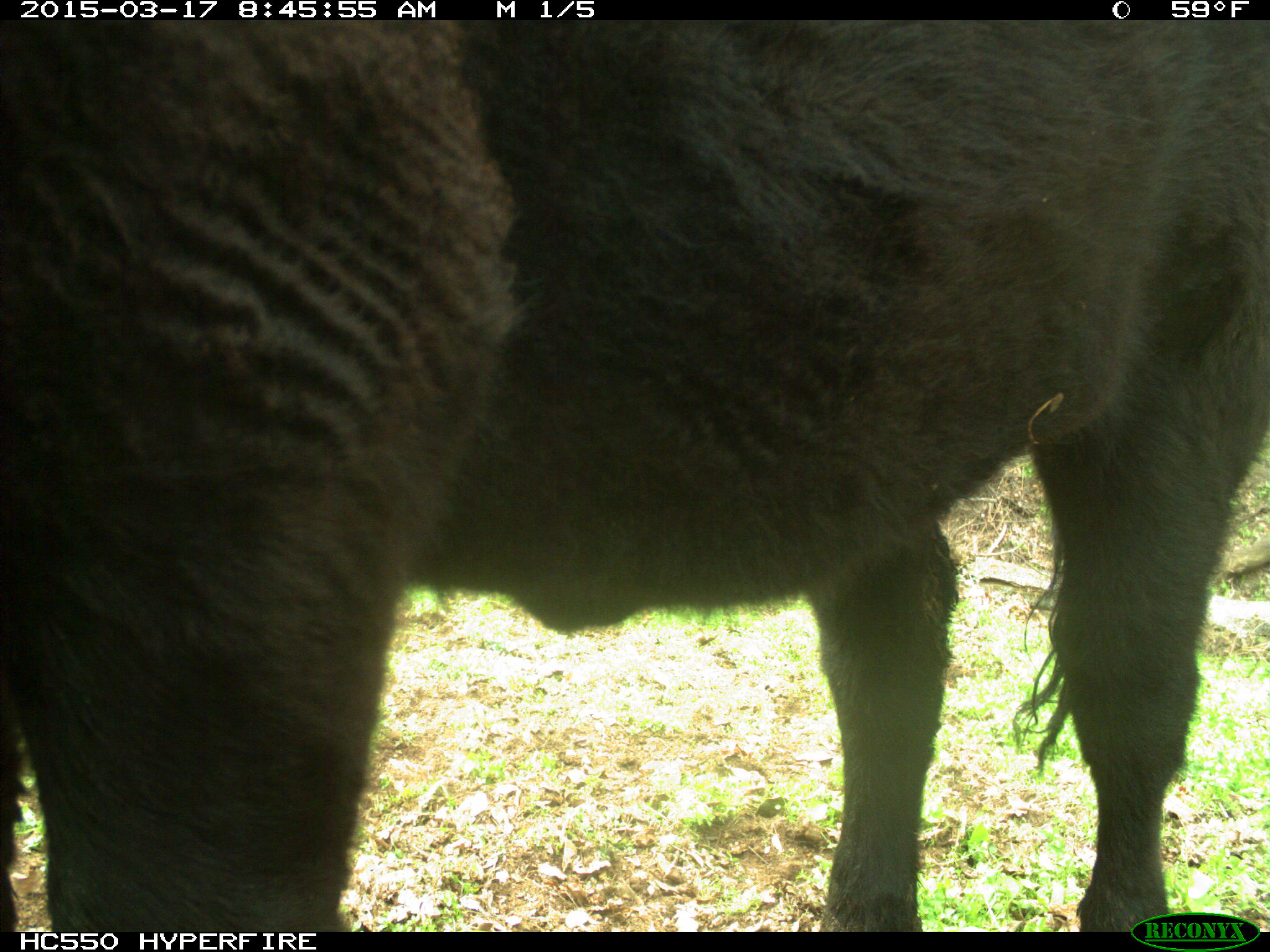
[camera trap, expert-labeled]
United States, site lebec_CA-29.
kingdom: Animalia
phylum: Chordata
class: Mammalia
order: Artiodactyla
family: Bovidae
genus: Bos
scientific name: Bos taurus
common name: domestic cow